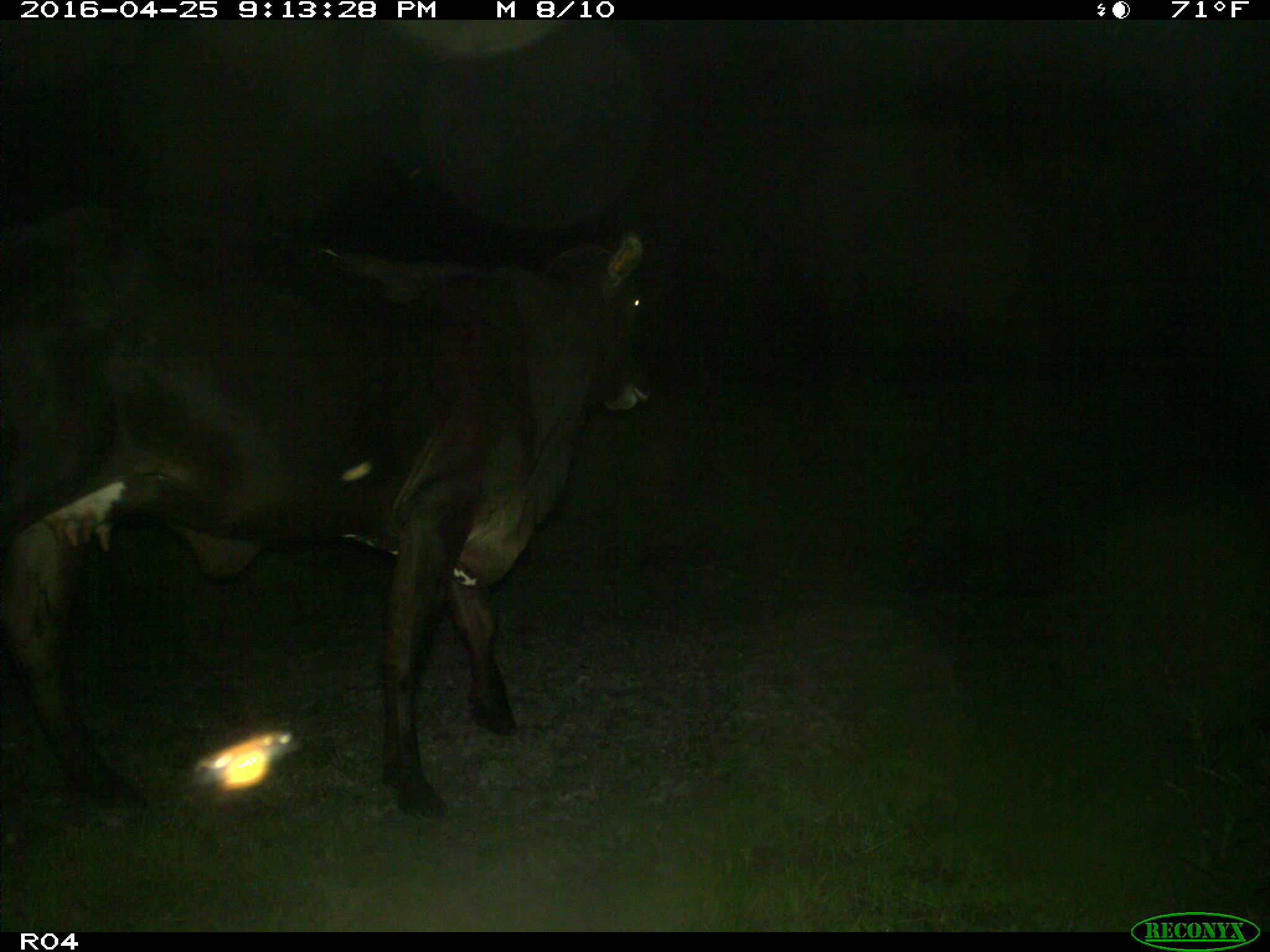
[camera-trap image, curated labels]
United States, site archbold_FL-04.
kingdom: Animalia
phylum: Chordata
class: Mammalia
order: Artiodactyla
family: Bovidae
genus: Bos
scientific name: Bos taurus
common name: domestic cow